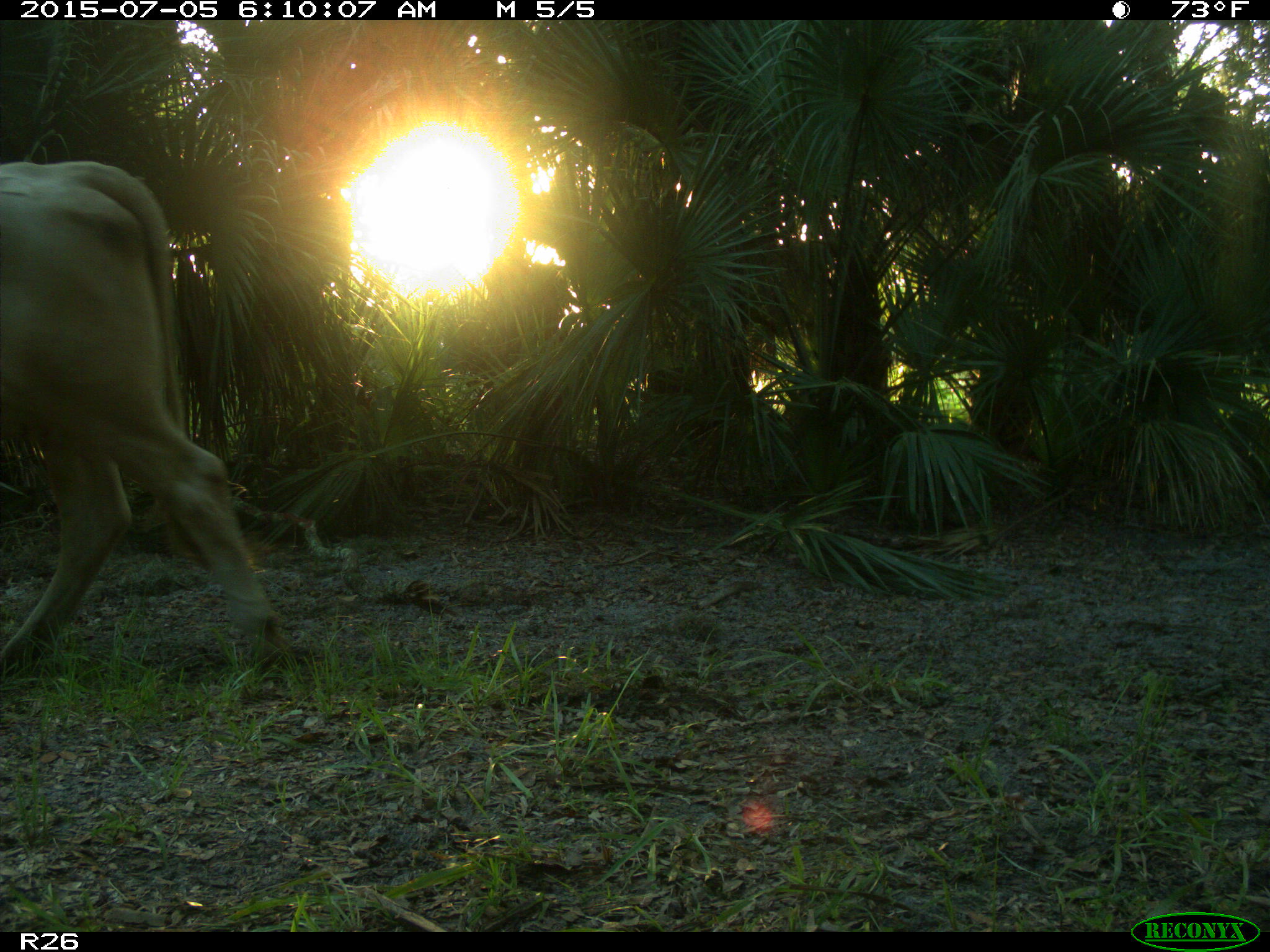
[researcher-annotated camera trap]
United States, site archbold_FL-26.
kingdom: Animalia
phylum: Chordata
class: Mammalia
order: Artiodactyla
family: Bovidae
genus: Bos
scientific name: Bos taurus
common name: domestic cow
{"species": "Bos taurus (domestic cow)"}